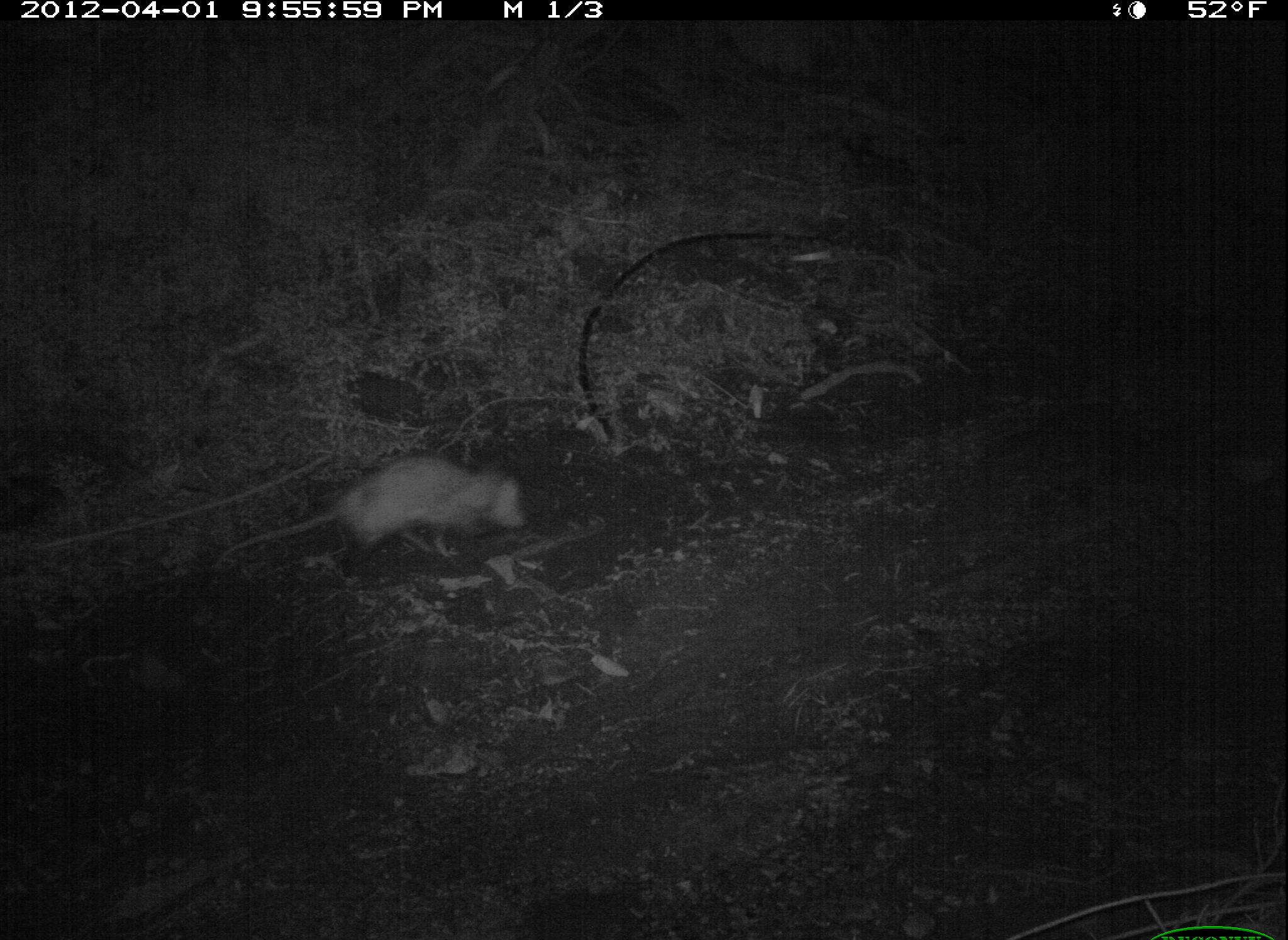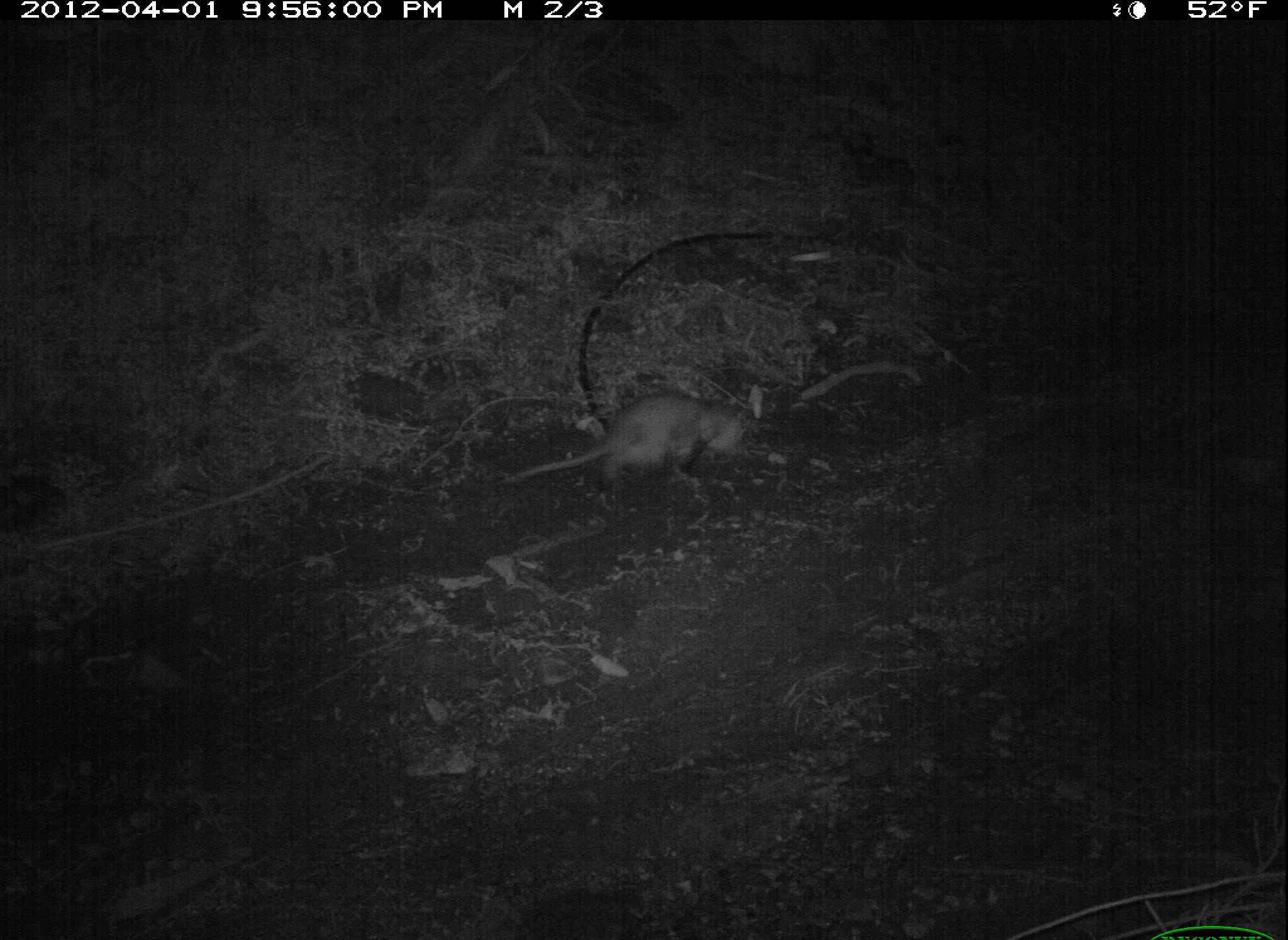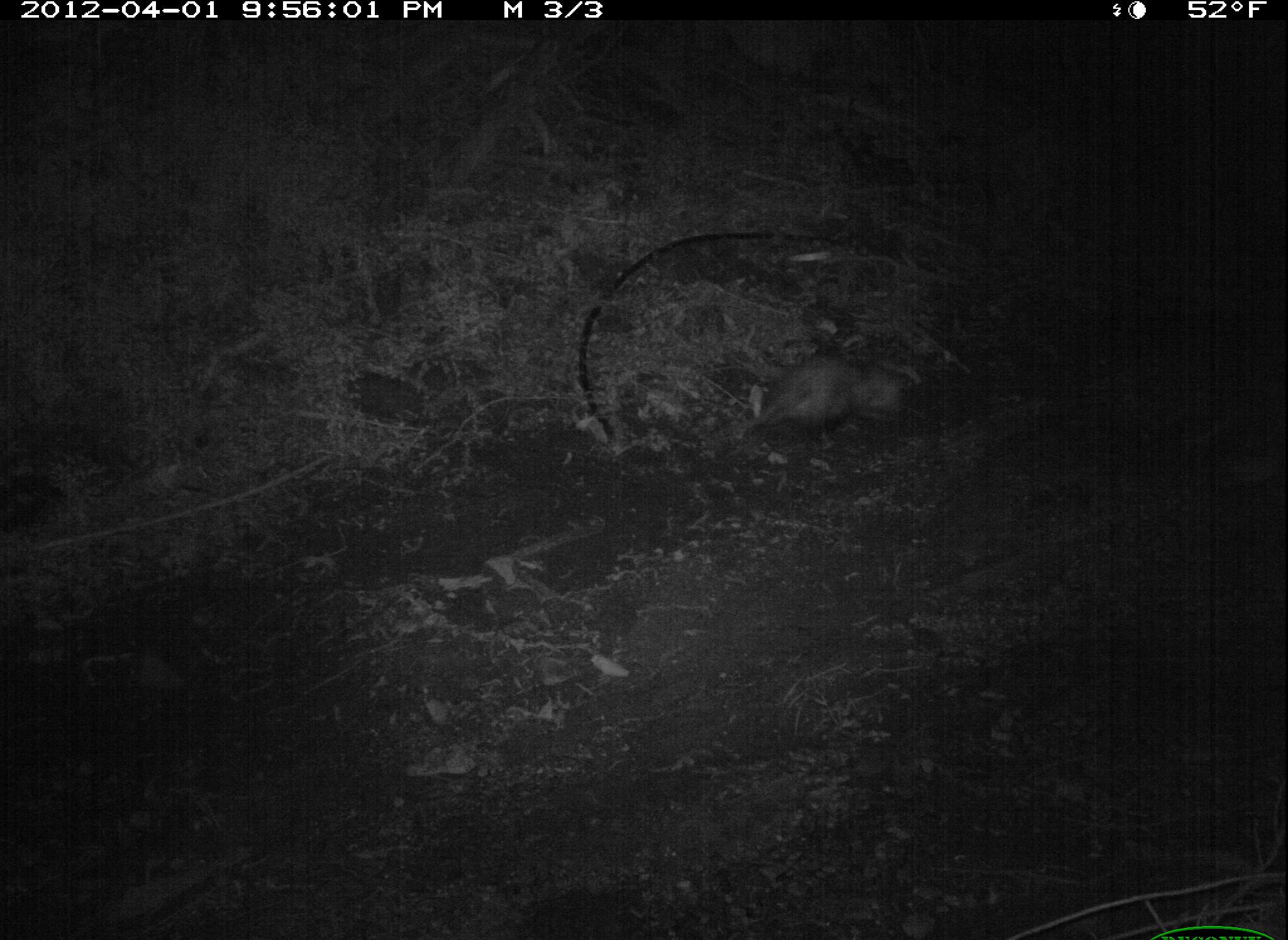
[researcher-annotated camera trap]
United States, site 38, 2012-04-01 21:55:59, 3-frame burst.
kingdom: Animalia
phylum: Chordata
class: Mammalia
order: Didelphimorphia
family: Didelphidae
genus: Didelphis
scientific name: Didelphis virginiana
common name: virginia opossum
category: opossum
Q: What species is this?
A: Opossum (virginia opossum) (Didelphis virginiana).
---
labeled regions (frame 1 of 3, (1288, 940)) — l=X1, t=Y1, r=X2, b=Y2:
opossum: l=222, t=453, r=533, b=578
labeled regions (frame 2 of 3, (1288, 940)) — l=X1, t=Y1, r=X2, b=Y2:
opossum: l=499, t=379, r=755, b=512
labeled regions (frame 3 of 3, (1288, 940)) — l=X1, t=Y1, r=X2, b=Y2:
opossum: l=732, t=335, r=926, b=462